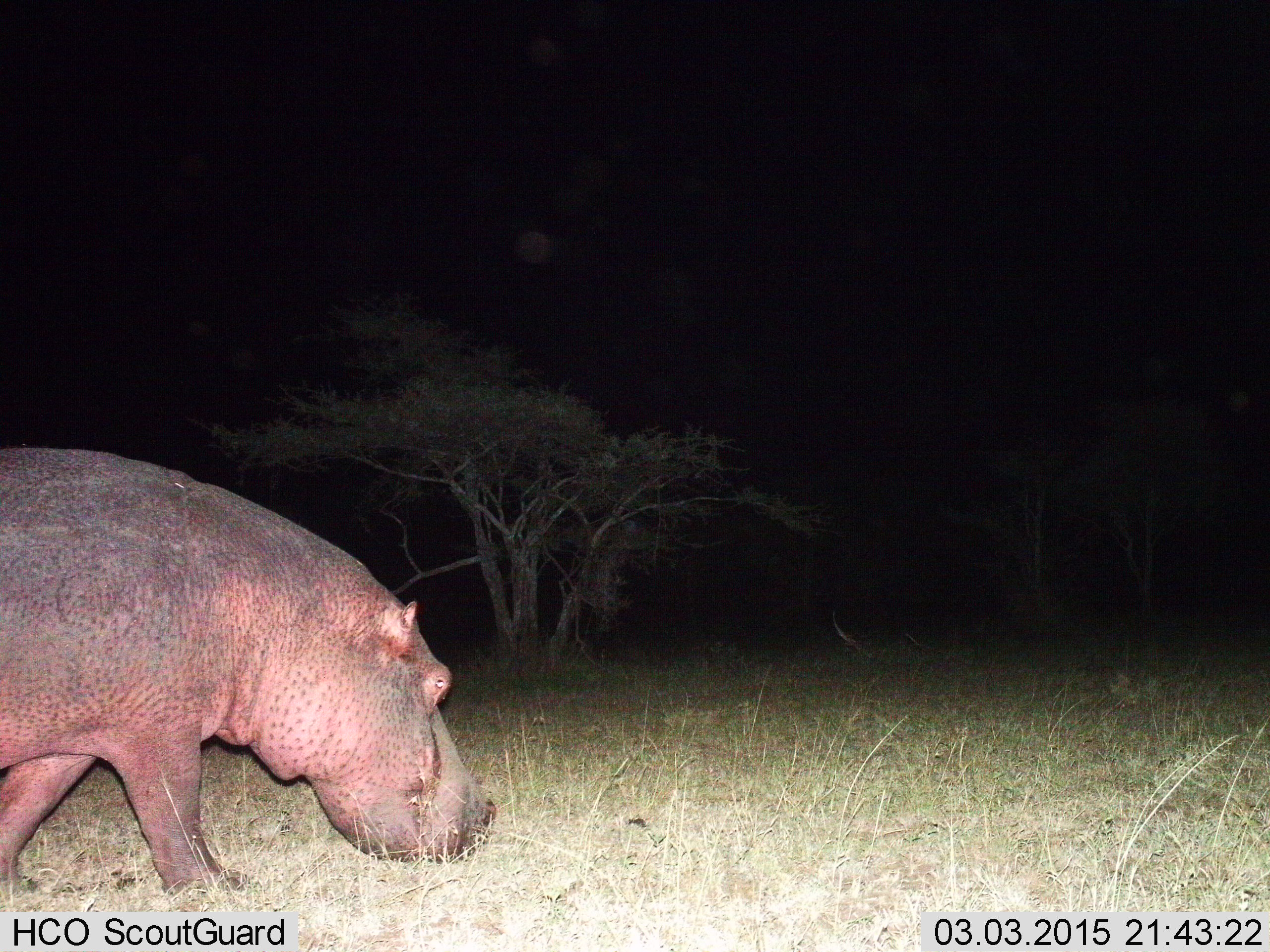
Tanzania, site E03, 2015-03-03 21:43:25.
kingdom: Animalia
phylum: Chordata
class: Mammalia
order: Artiodactyla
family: Hippopotamidae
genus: Hippopotamus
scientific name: Hippopotamus amphibius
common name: hippopotamus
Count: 1.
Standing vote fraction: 0%.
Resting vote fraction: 0%.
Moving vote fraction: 80%.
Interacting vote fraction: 0%.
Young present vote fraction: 0%.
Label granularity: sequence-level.